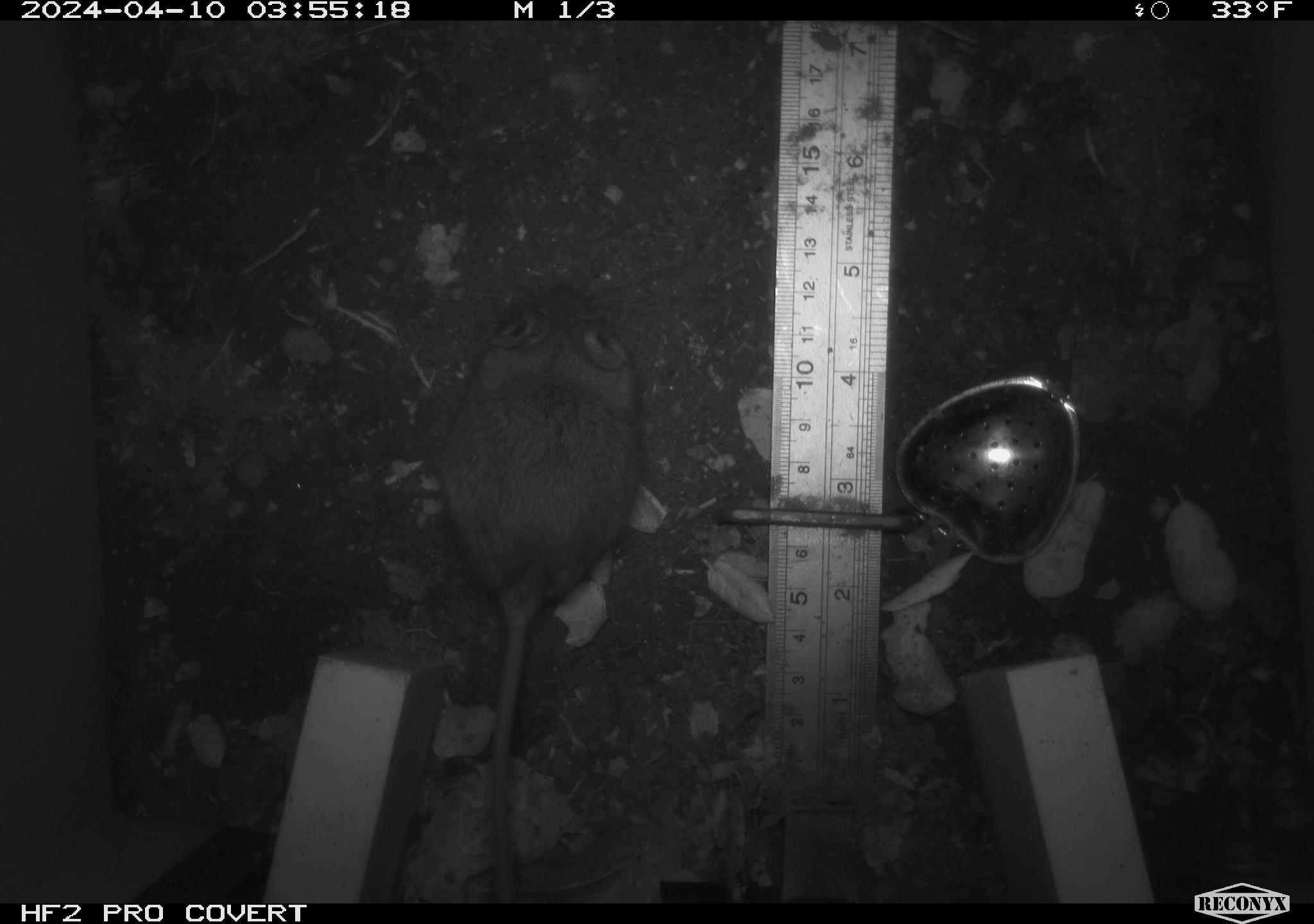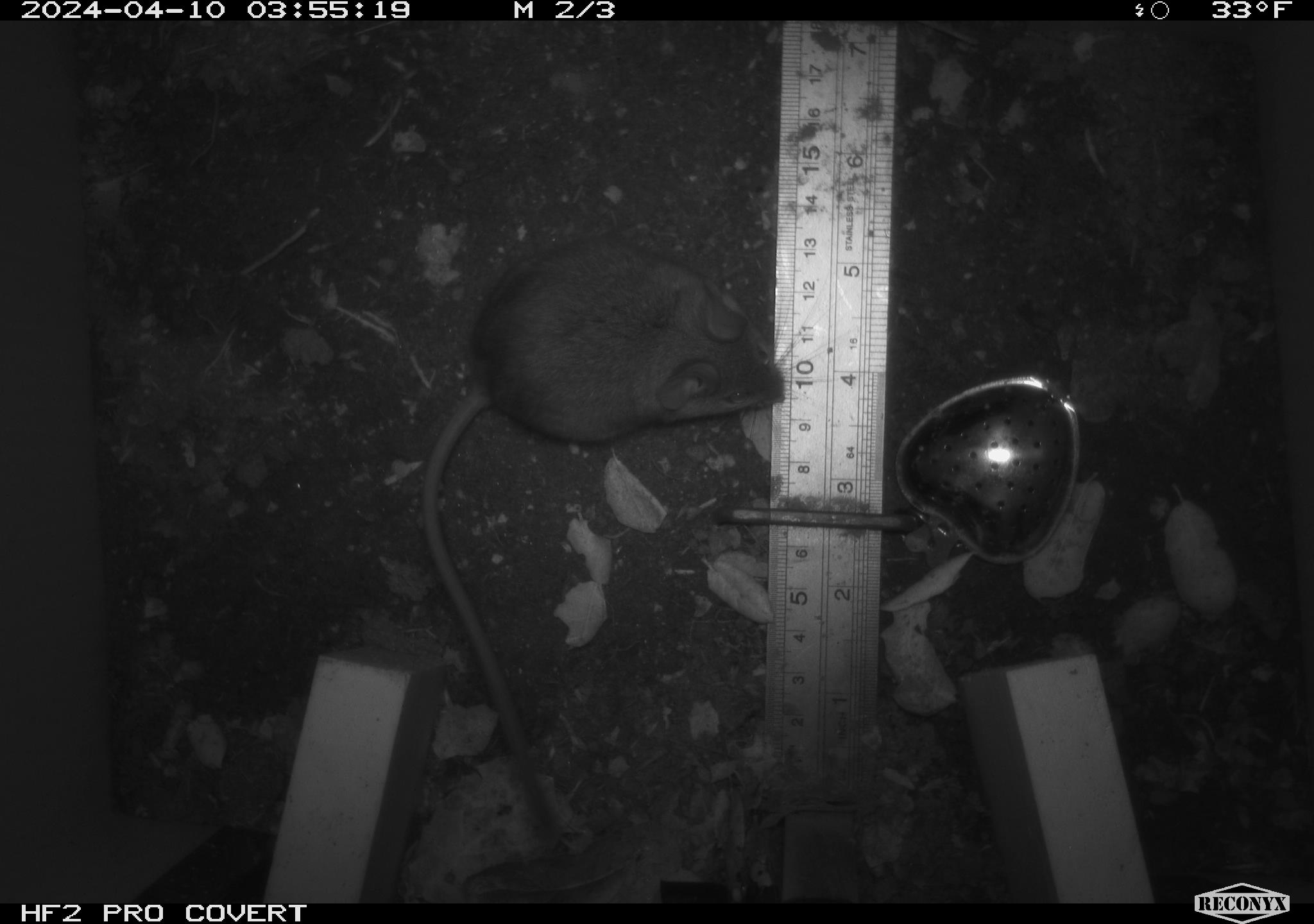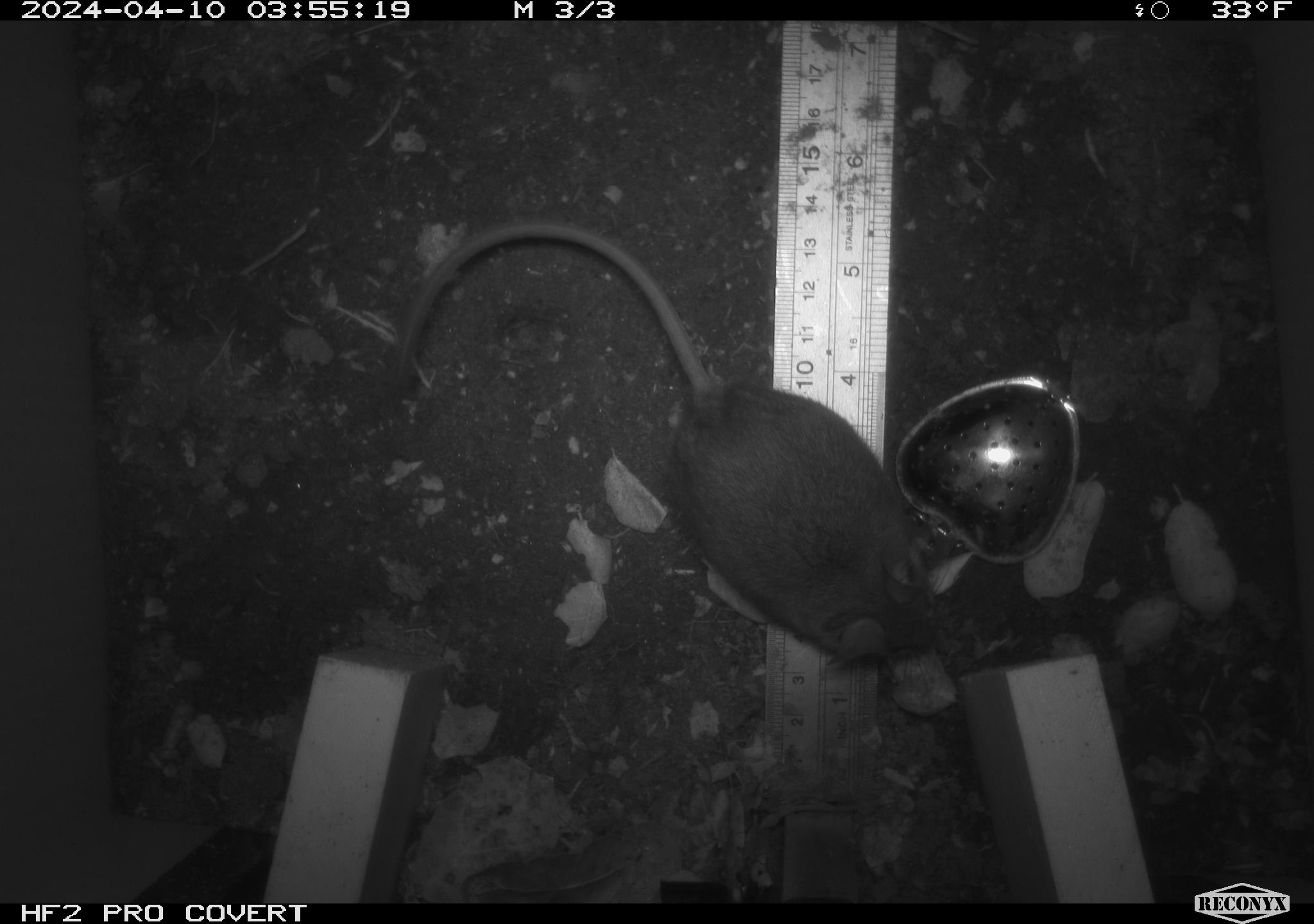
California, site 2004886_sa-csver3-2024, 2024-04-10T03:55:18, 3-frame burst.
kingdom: Animalia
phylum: Chordata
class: Mammalia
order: Rodentia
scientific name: Rodentia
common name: rodent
Rodent (Rodentia).